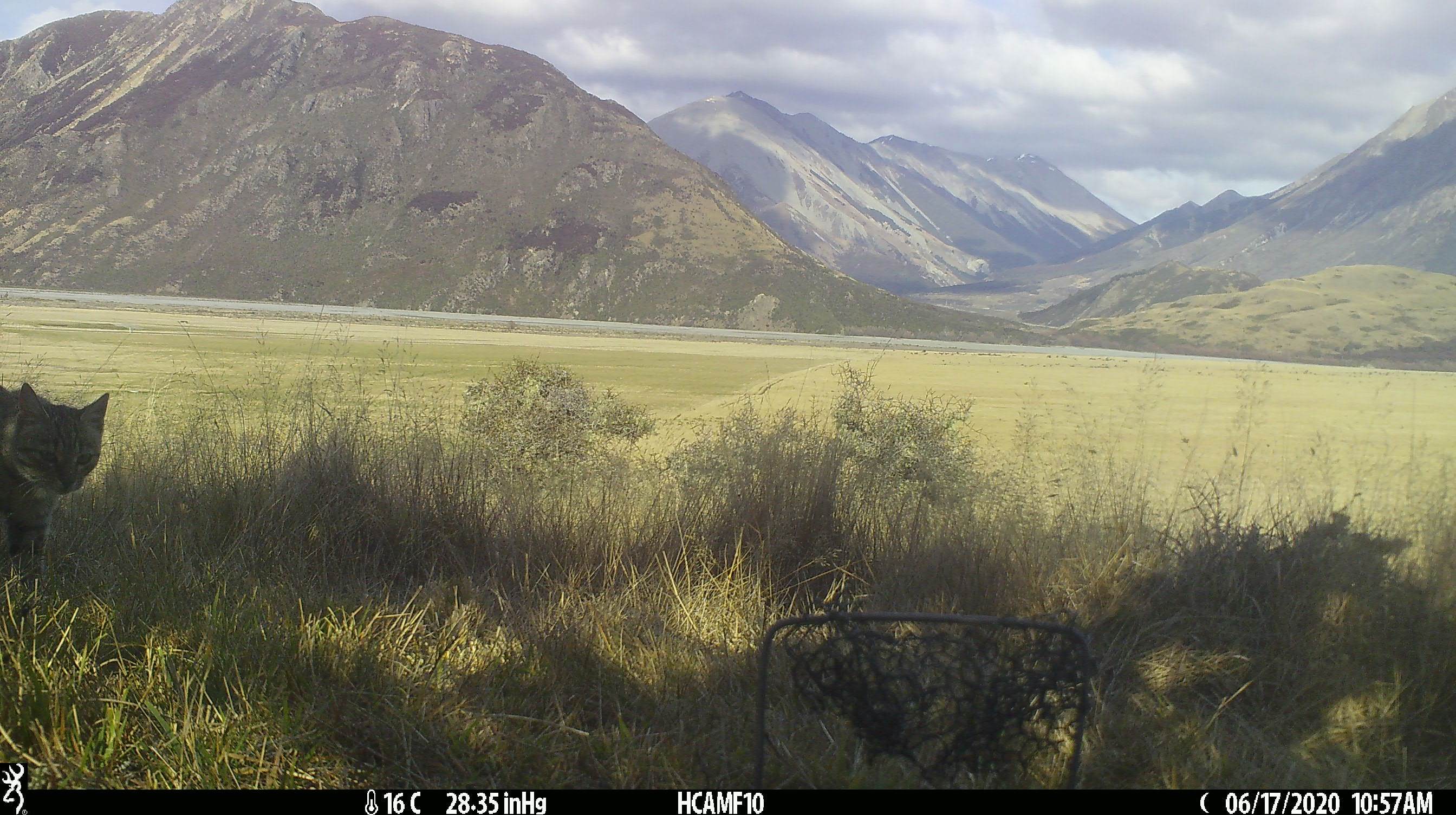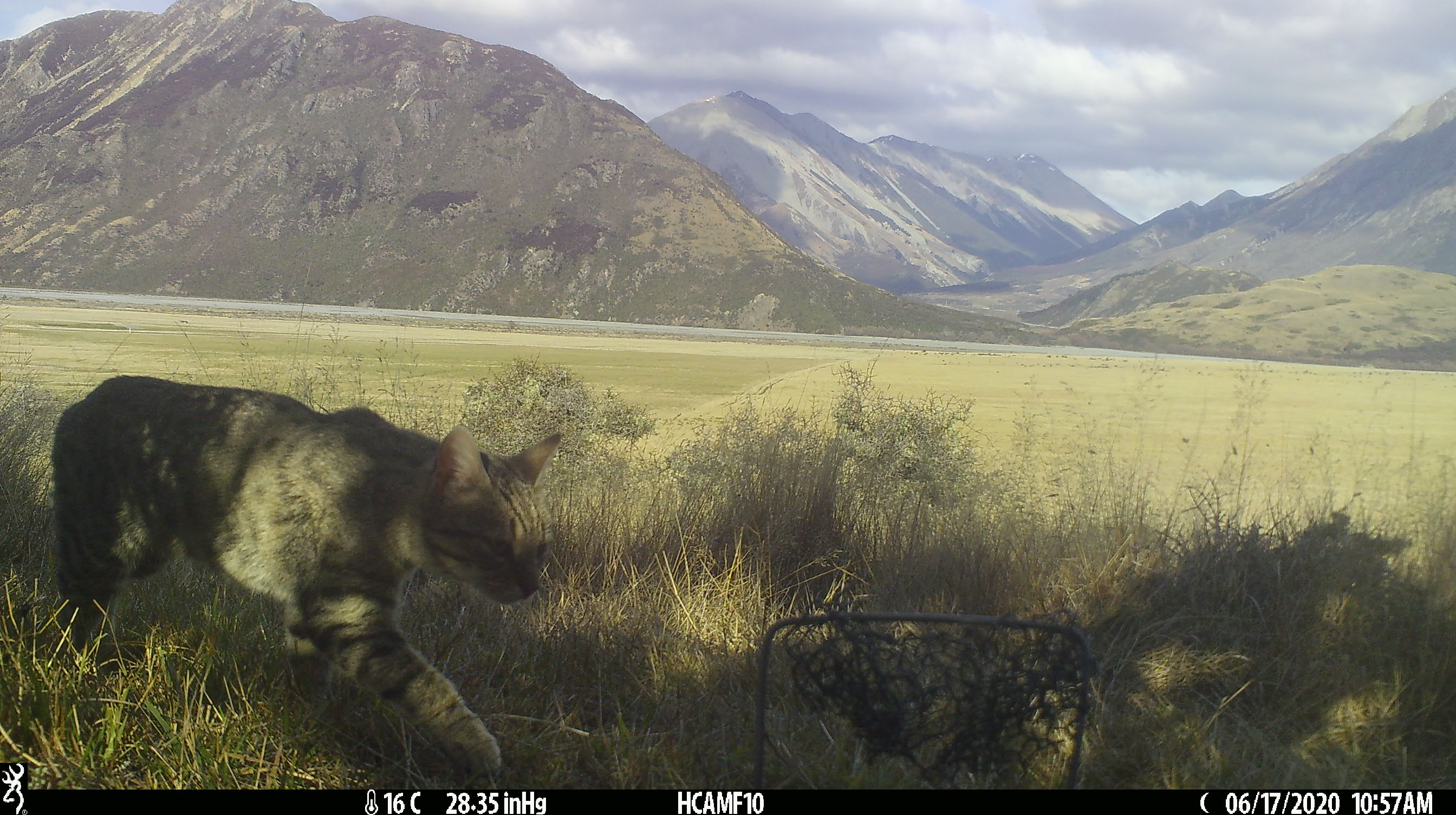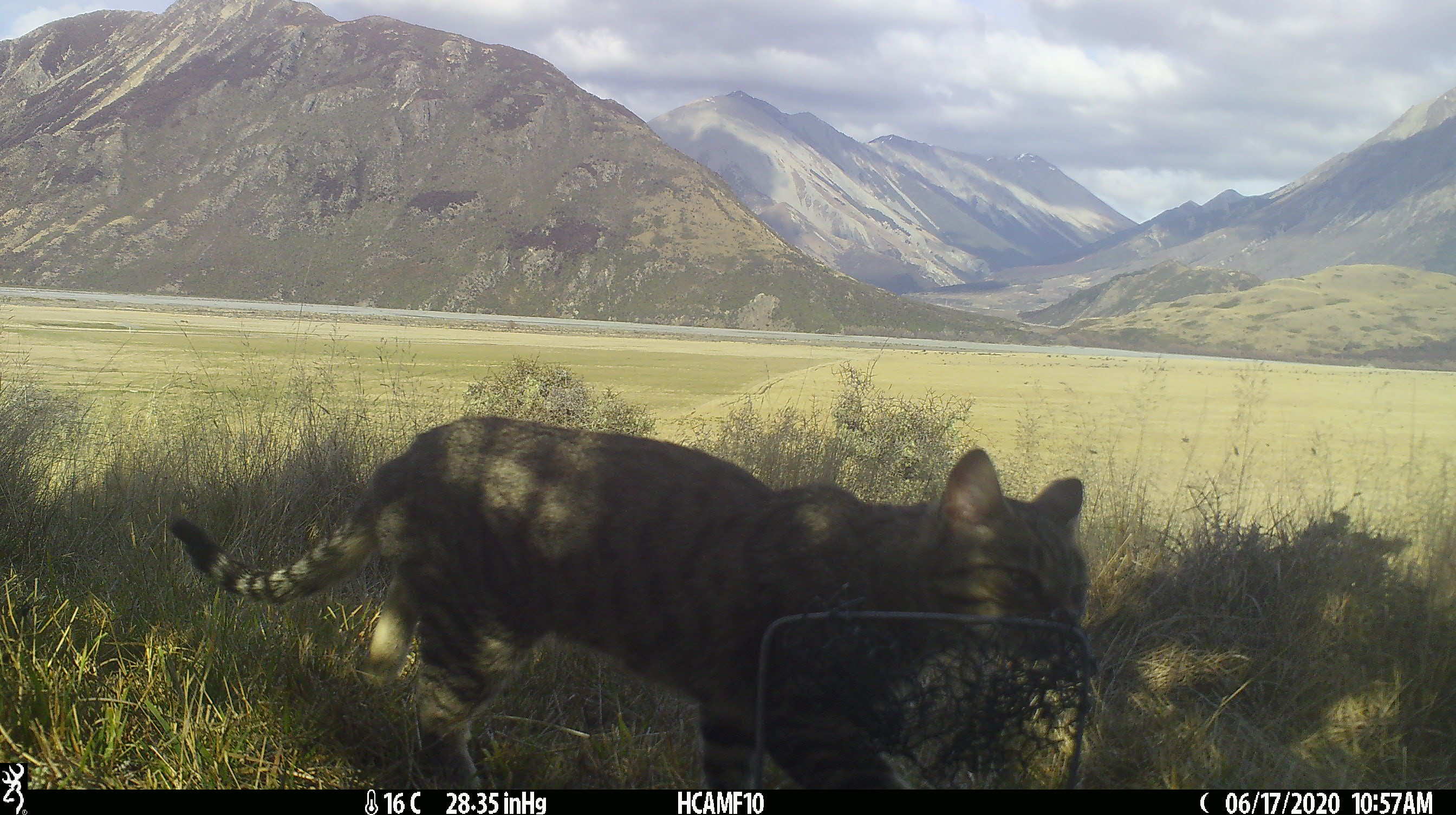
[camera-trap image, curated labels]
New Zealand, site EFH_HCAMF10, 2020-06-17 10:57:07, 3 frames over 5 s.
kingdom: Animalia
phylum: Chordata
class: Mammalia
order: Carnivora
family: Felidae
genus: Felis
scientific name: Felis catus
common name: domestic cat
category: cat